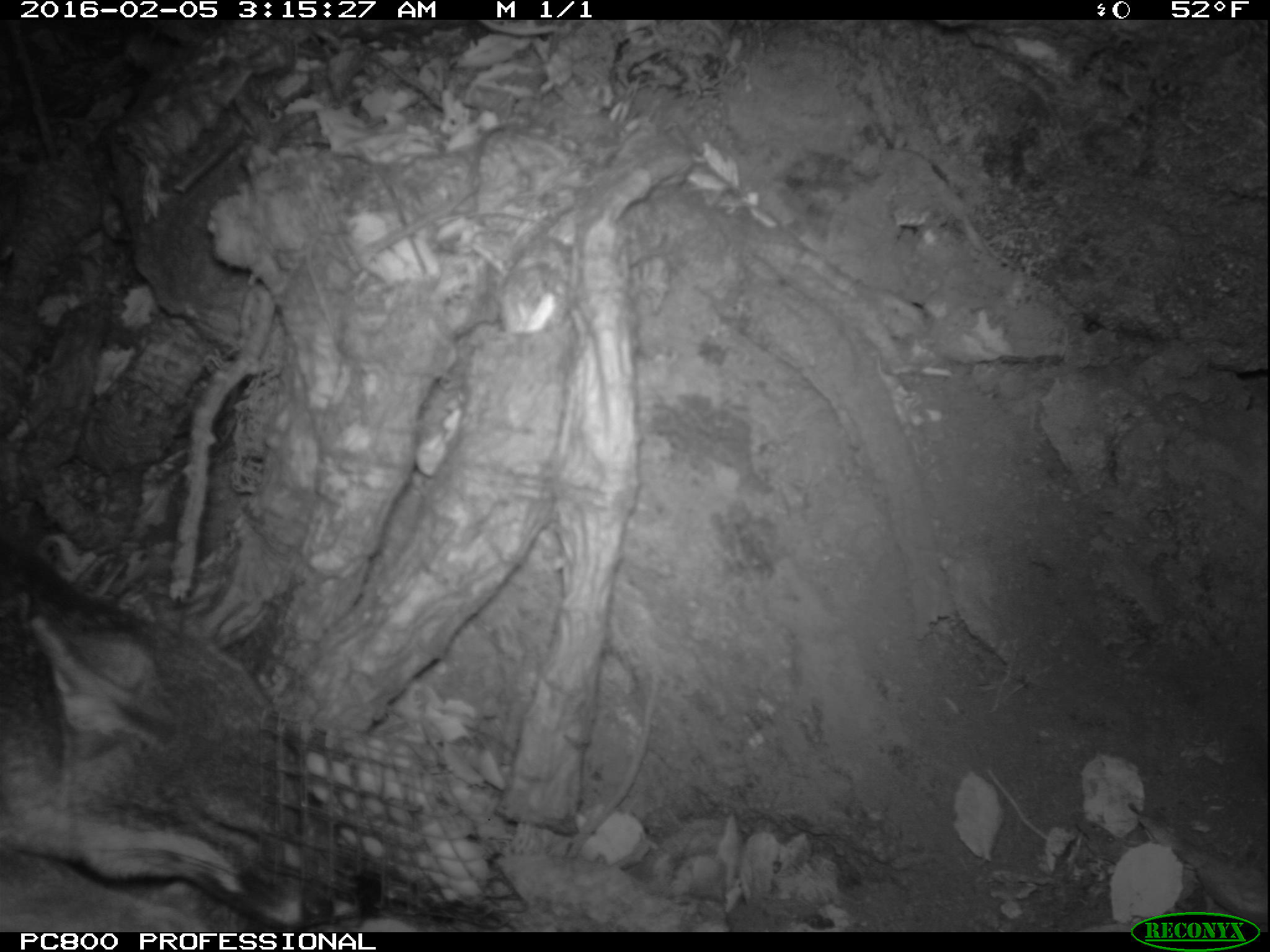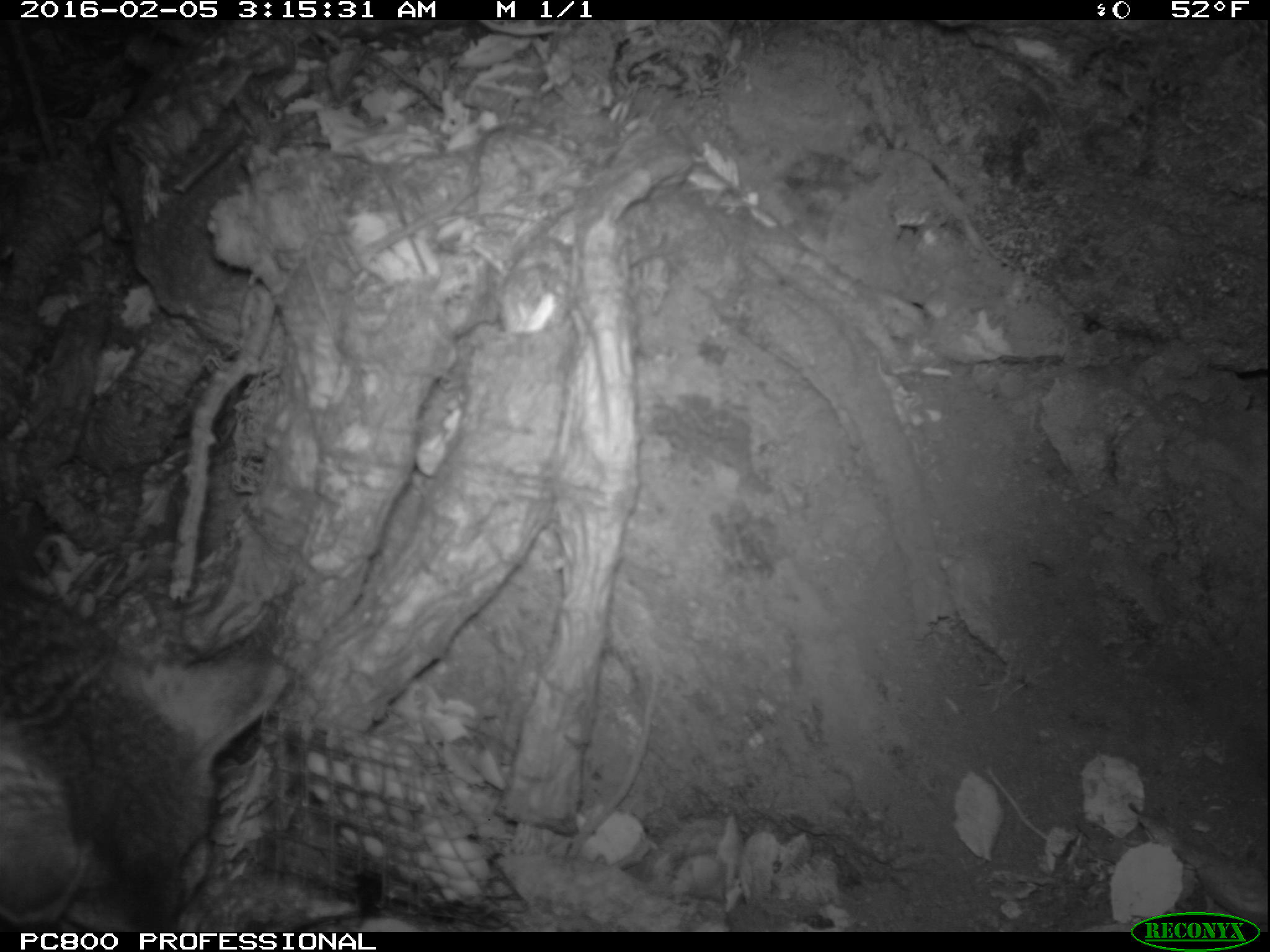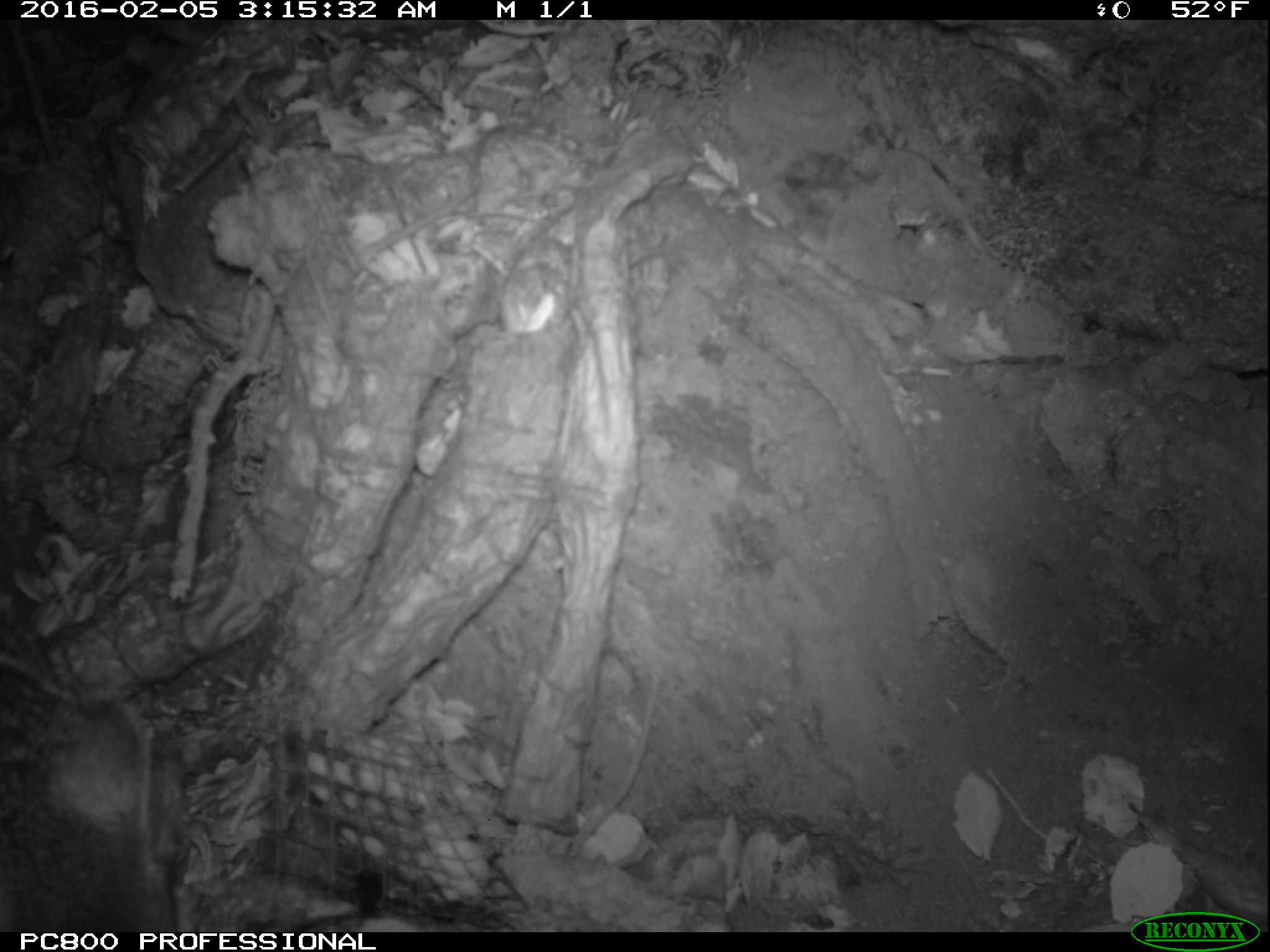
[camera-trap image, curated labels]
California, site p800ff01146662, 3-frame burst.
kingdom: Animalia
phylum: Chordata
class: Mammalia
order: Carnivora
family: Canidae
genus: Urocyon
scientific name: Urocyon littoralis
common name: island fox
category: fox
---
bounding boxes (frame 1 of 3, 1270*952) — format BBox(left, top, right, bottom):
fox: BBox(0, 546, 379, 930)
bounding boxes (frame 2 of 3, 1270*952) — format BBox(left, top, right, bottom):
fox: BBox(0, 577, 298, 930)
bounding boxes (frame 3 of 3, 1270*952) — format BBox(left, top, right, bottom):
fox: BBox(0, 643, 171, 932)